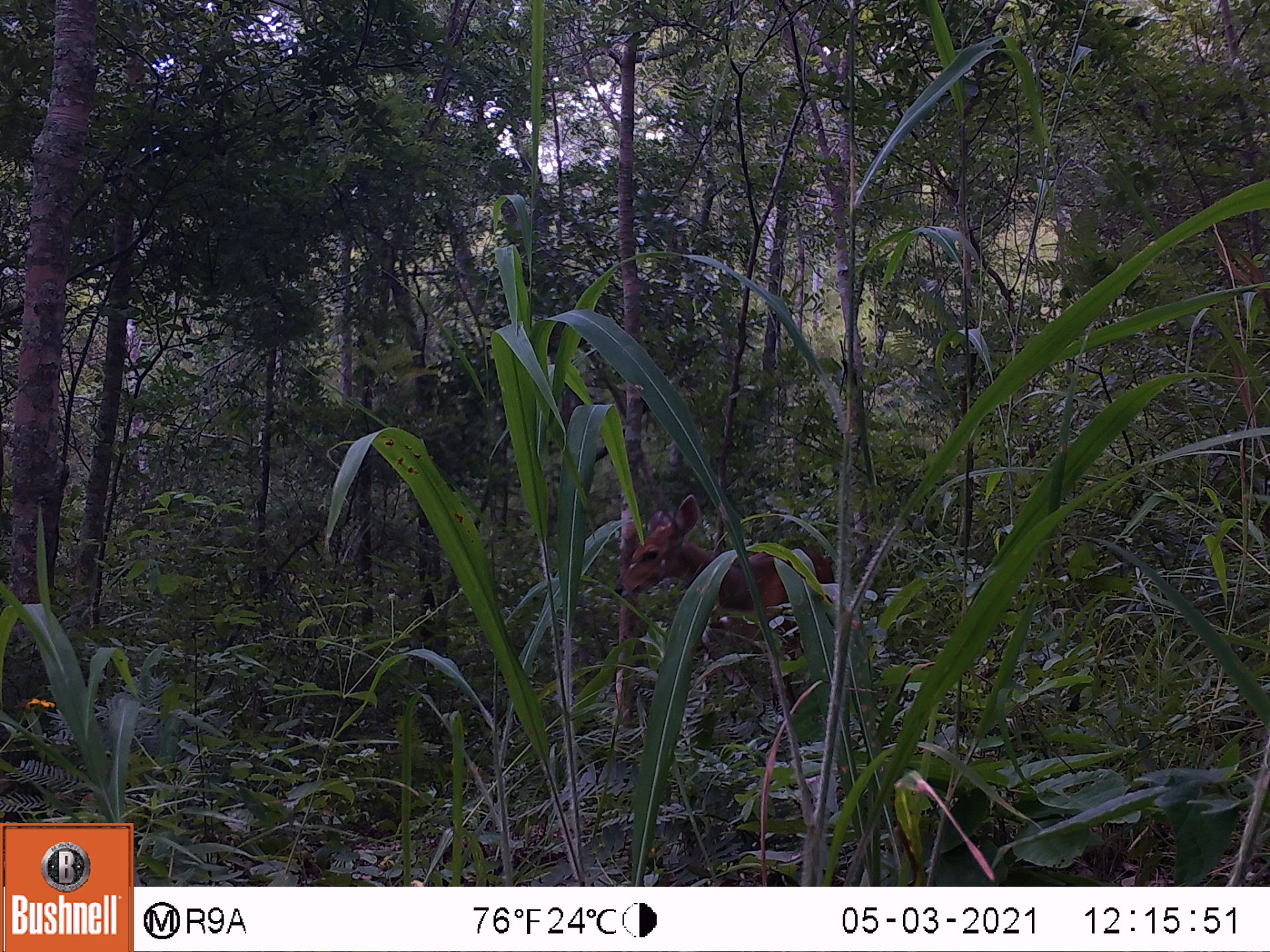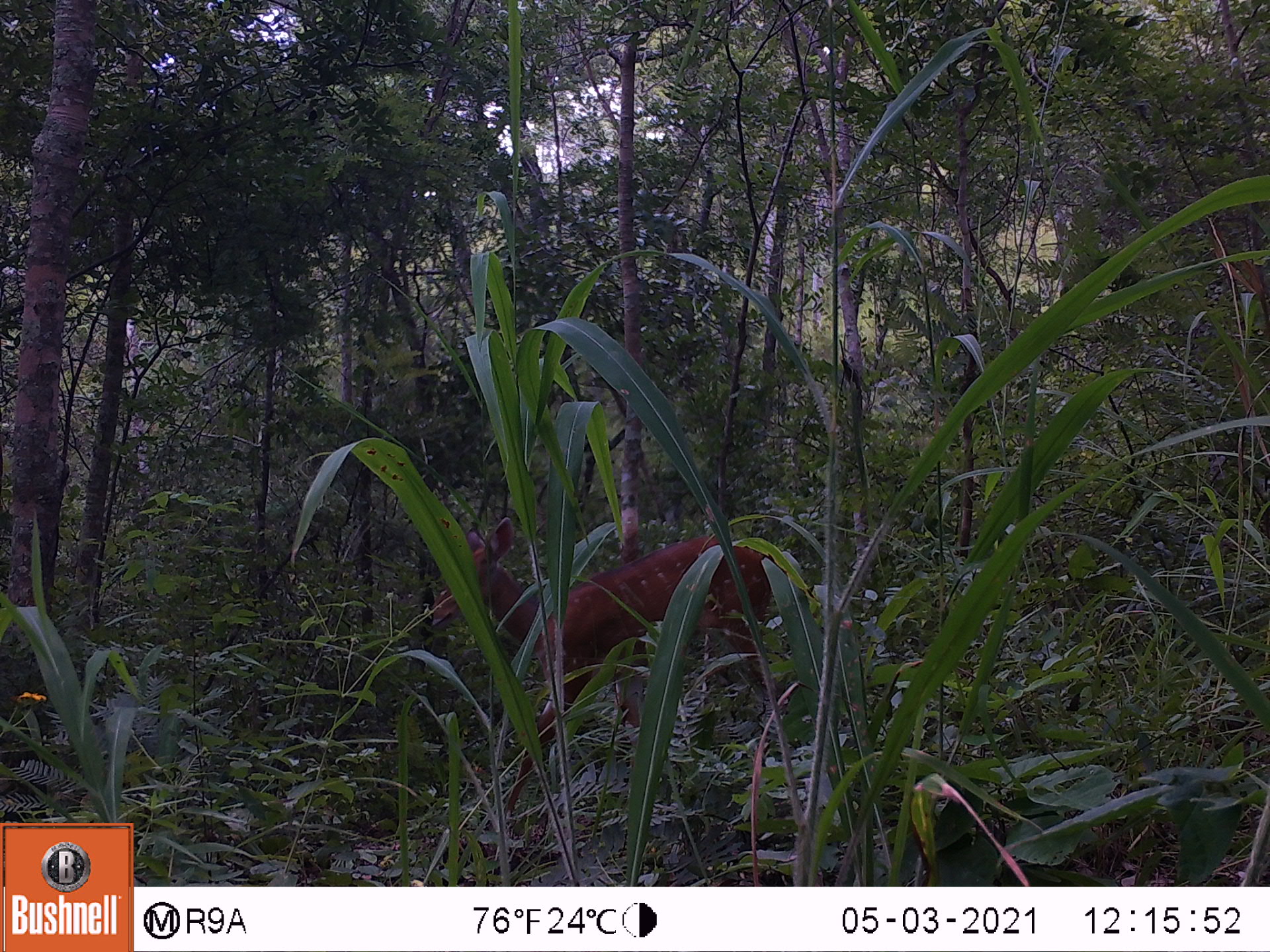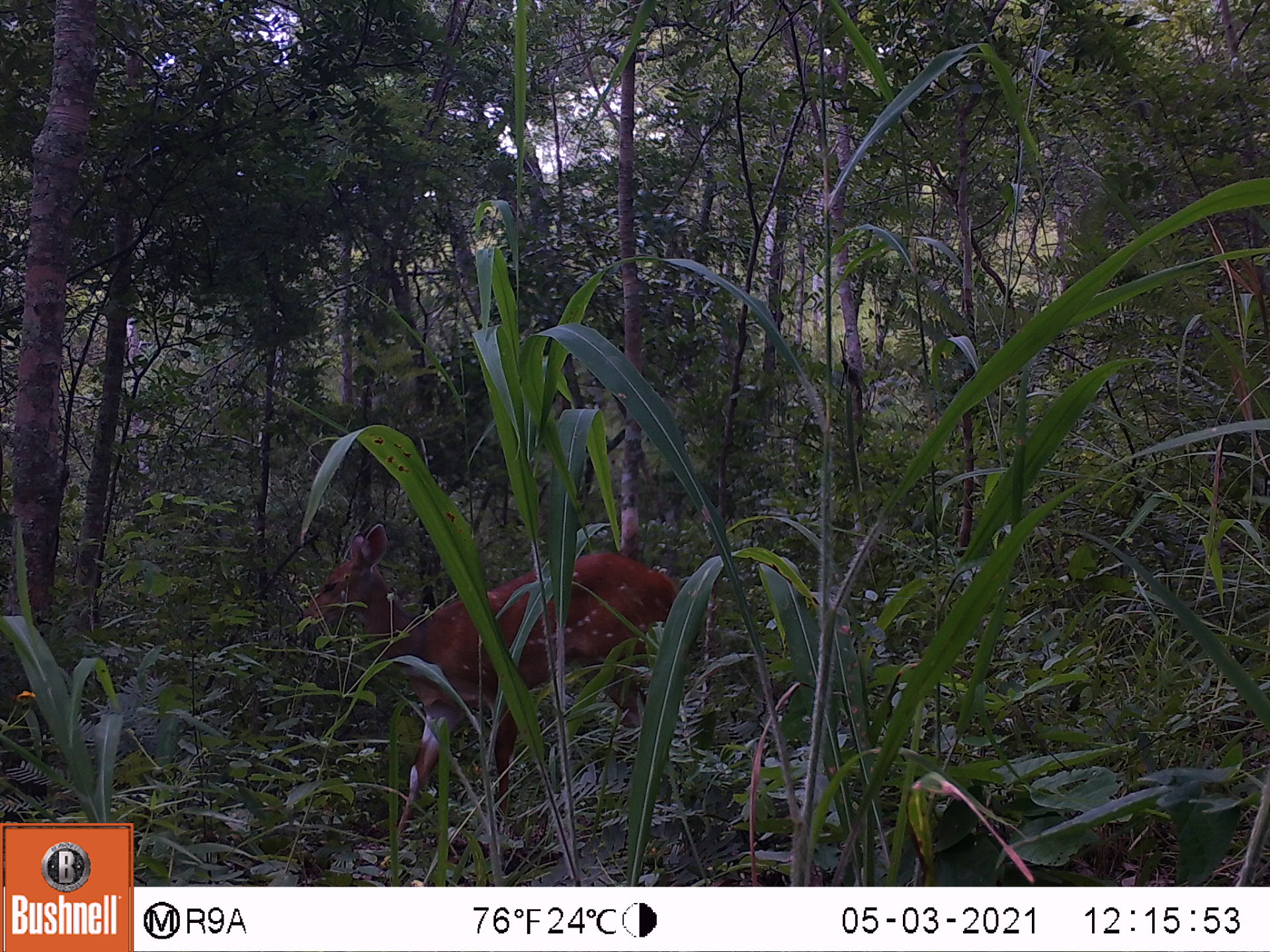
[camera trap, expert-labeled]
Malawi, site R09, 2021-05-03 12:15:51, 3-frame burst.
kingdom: Animalia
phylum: Chordata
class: Mammalia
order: Artiodactyla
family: Bovidae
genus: Tragelaphus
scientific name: Tragelaphus sylvaticus sylvaticus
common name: cape bushbuck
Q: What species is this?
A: Cape bushbuck (Tragelaphus sylvaticus sylvaticus).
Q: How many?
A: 1.